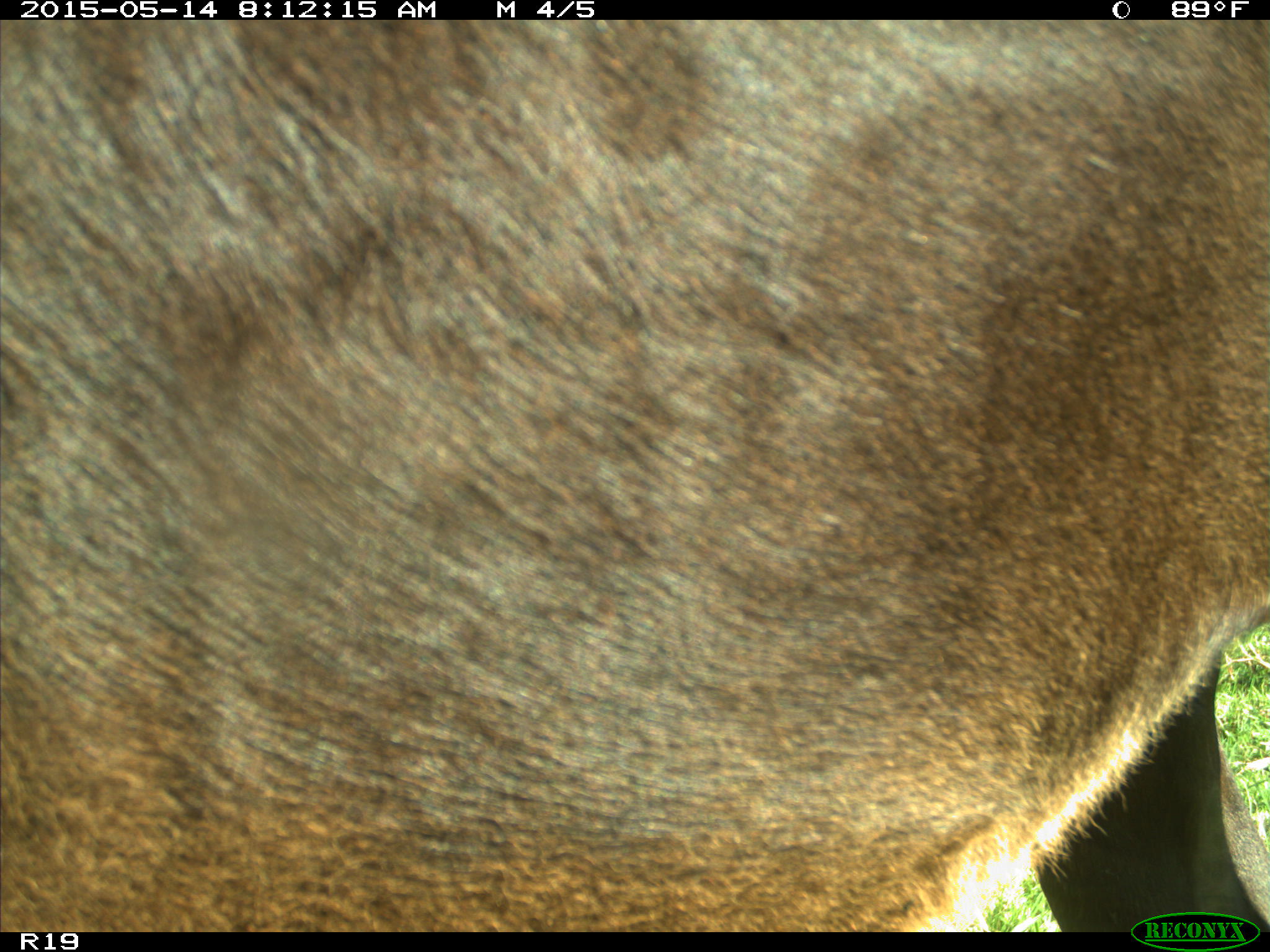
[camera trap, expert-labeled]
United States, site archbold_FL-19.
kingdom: Animalia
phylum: Chordata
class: Mammalia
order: Artiodactyla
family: Bovidae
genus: Bos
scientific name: Bos taurus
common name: domestic cow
Bos taurus (domestic cow).